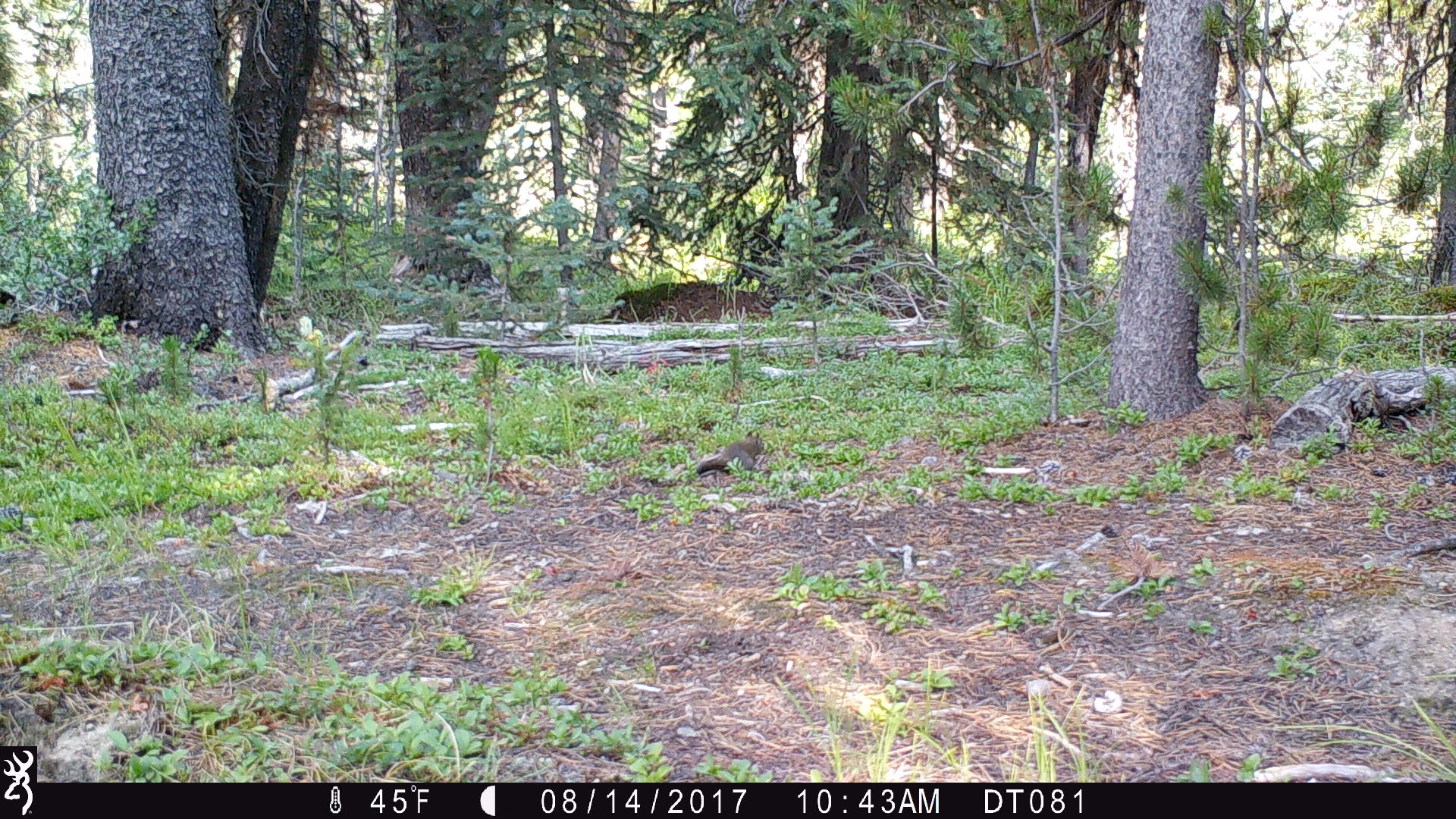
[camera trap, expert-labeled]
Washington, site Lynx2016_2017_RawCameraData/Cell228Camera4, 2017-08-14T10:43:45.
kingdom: Animalia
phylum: Chordata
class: Mammalia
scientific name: Mammalia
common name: small mammal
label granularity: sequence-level